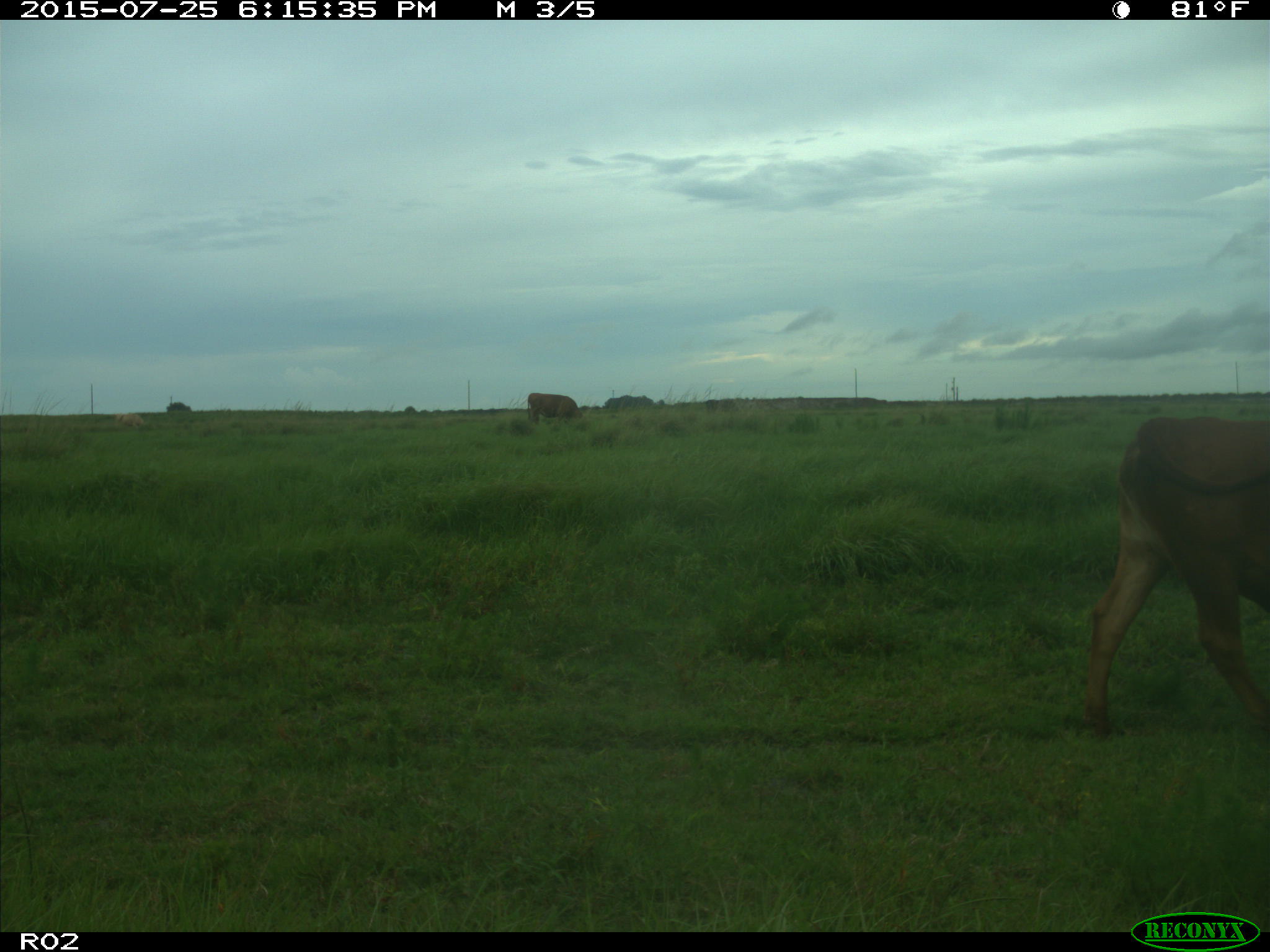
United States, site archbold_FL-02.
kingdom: Animalia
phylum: Chordata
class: Mammalia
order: Artiodactyla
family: Bovidae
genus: Bos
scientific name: Bos taurus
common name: domestic cow